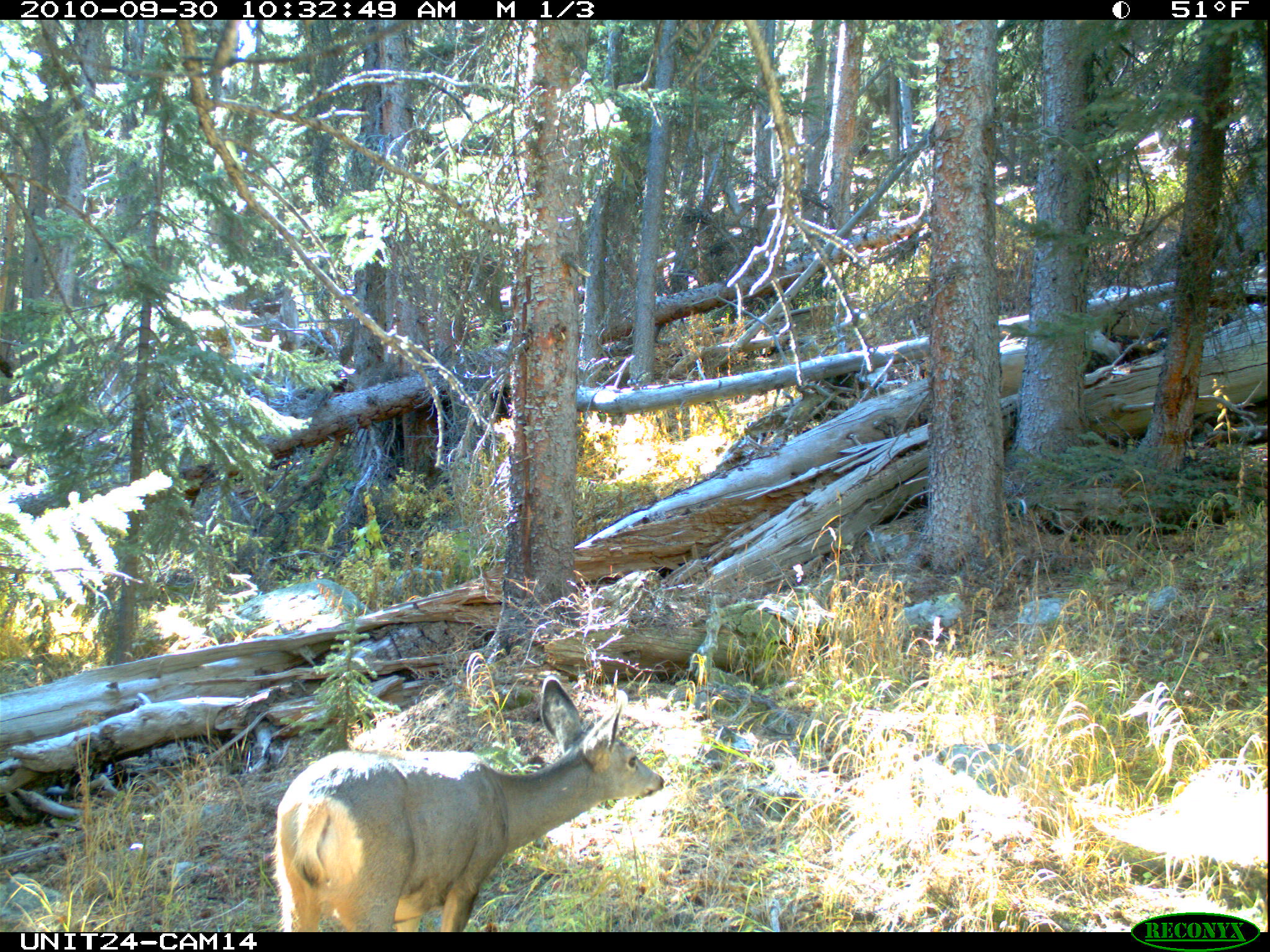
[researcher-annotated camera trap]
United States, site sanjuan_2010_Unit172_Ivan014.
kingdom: Animalia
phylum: Chordata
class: Mammalia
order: Artiodactyla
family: Cervidae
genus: Odocoileus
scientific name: Odocoileus hemionus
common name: mule deer